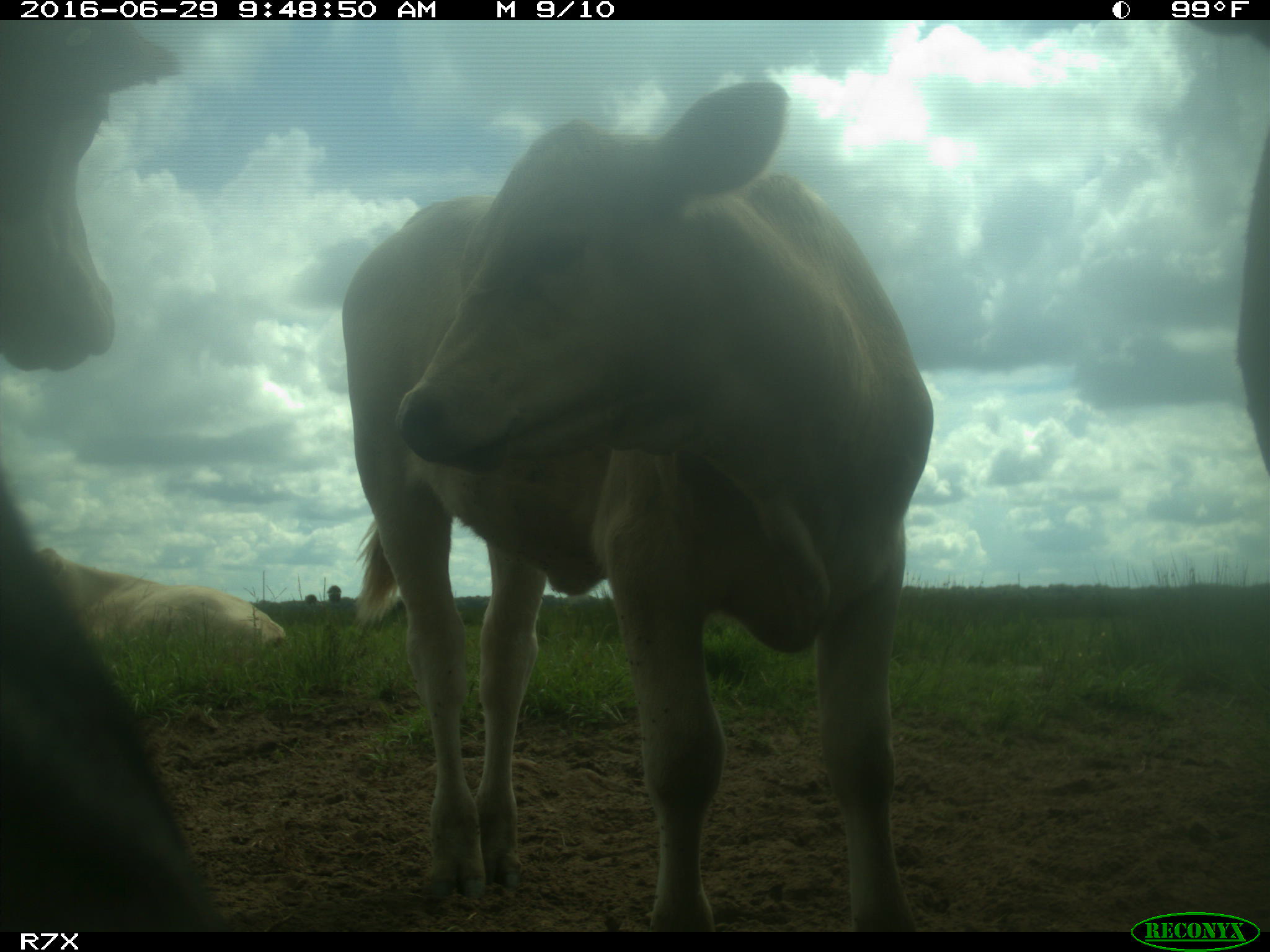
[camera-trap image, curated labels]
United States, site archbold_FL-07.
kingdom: Animalia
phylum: Chordata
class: Mammalia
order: Artiodactyla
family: Bovidae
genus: Bos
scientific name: Bos taurus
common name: domestic cow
Bos taurus (domestic cow).